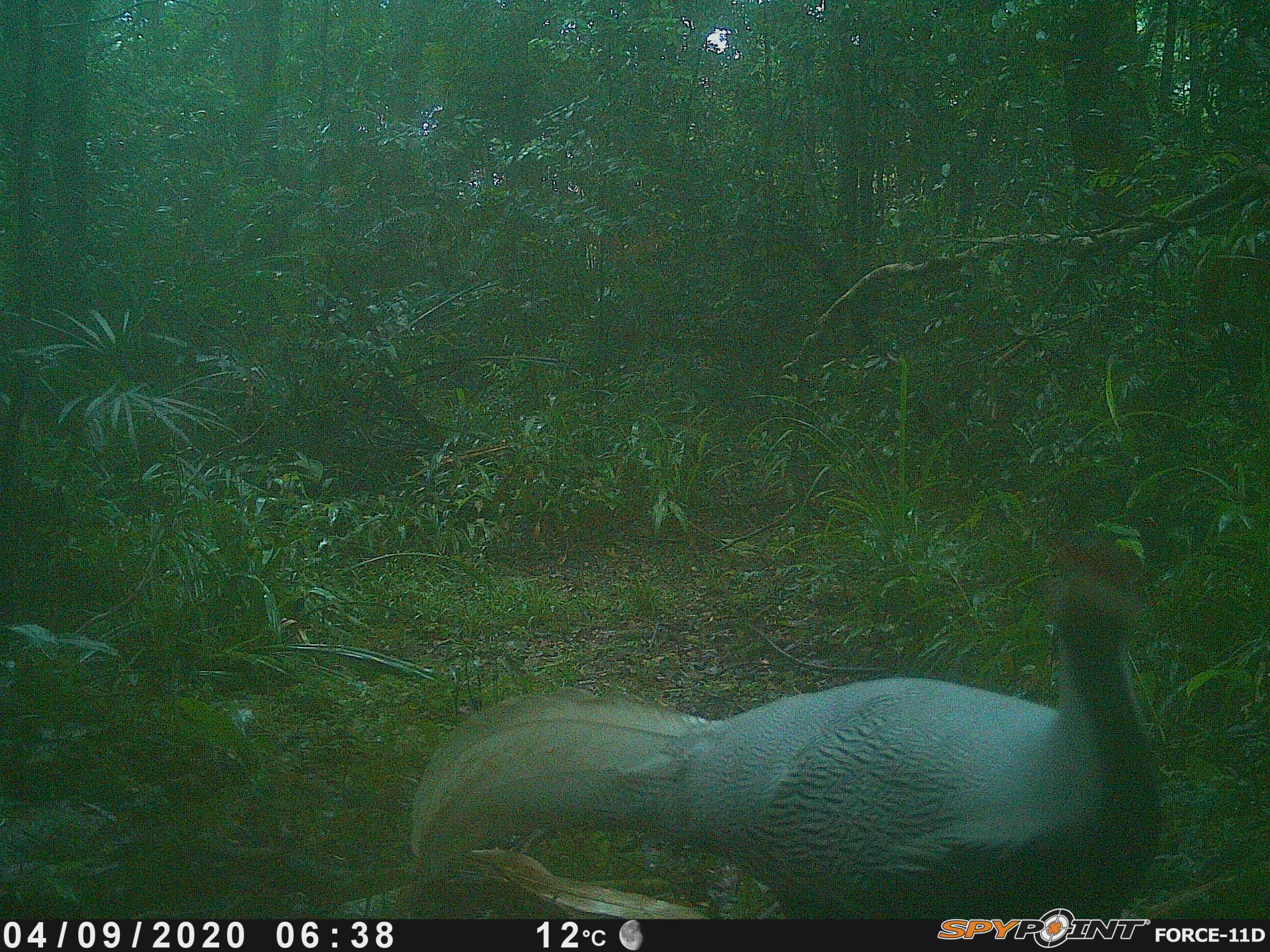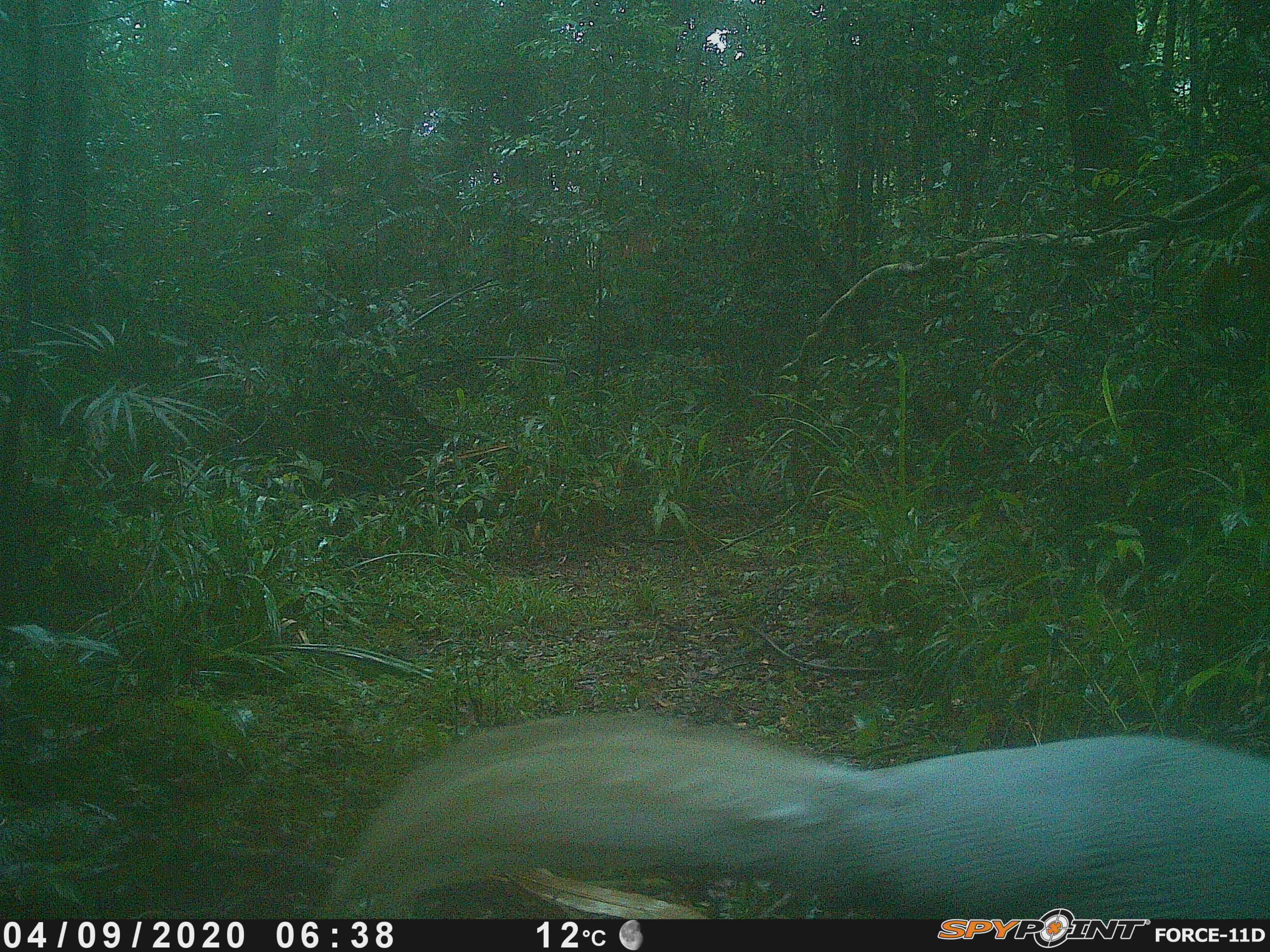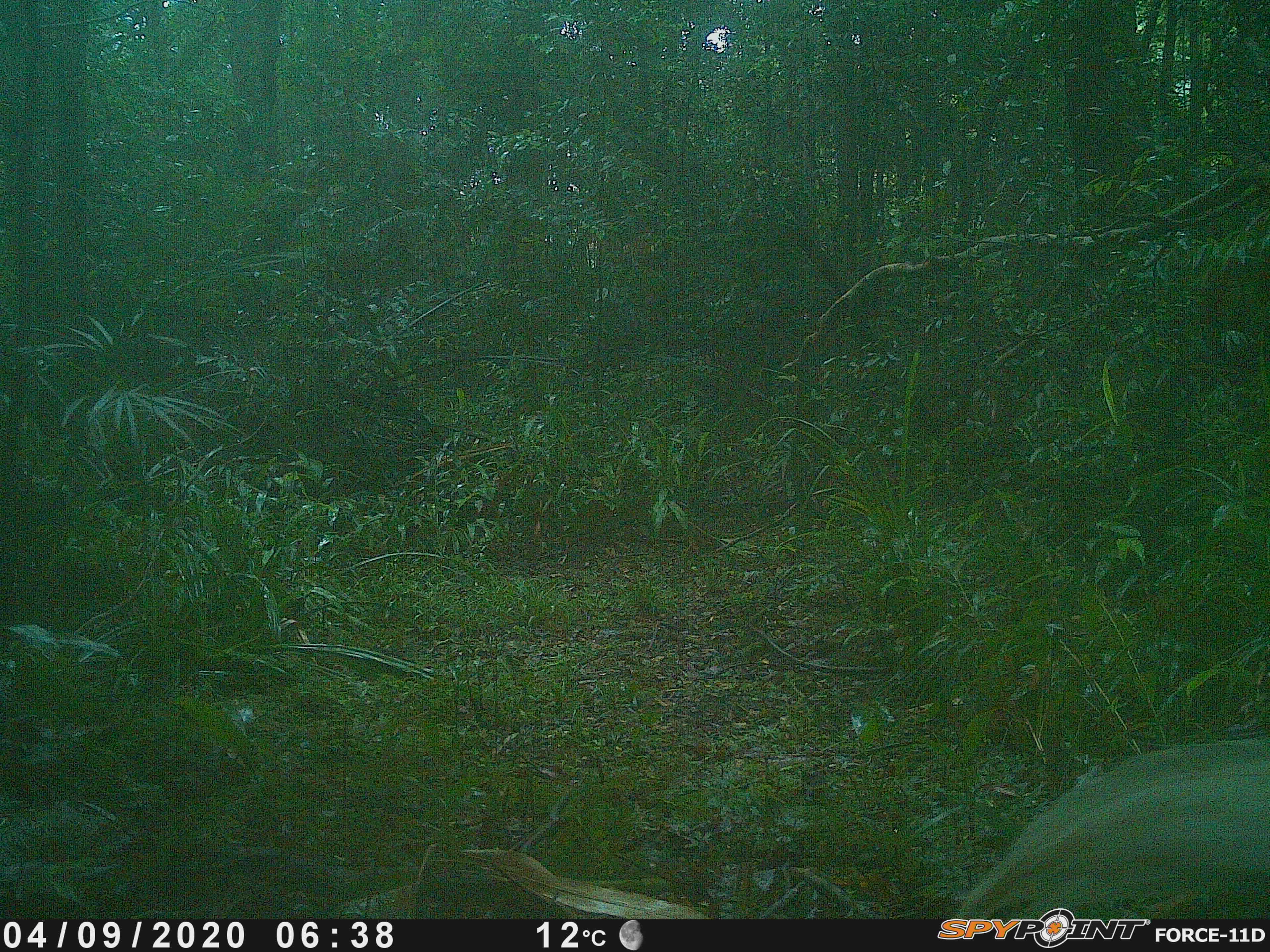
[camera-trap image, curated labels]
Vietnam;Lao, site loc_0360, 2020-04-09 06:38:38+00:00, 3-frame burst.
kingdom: Animalia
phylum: Chordata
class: Aves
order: Galliformes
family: Phasianidae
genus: Lophura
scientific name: Lophura nycthemera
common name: silver pheasant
Silver pheasant (Lophura nycthemera). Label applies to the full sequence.